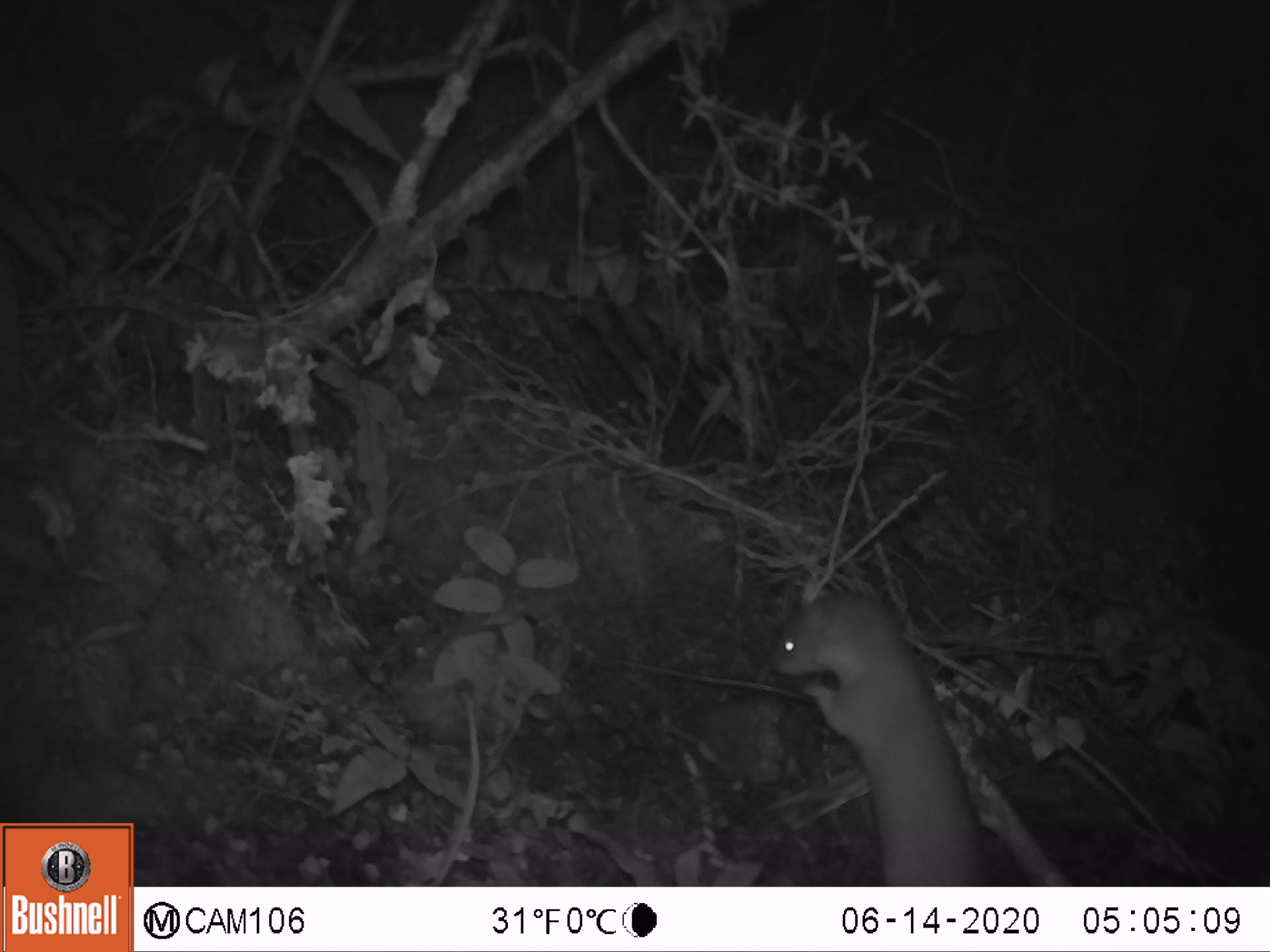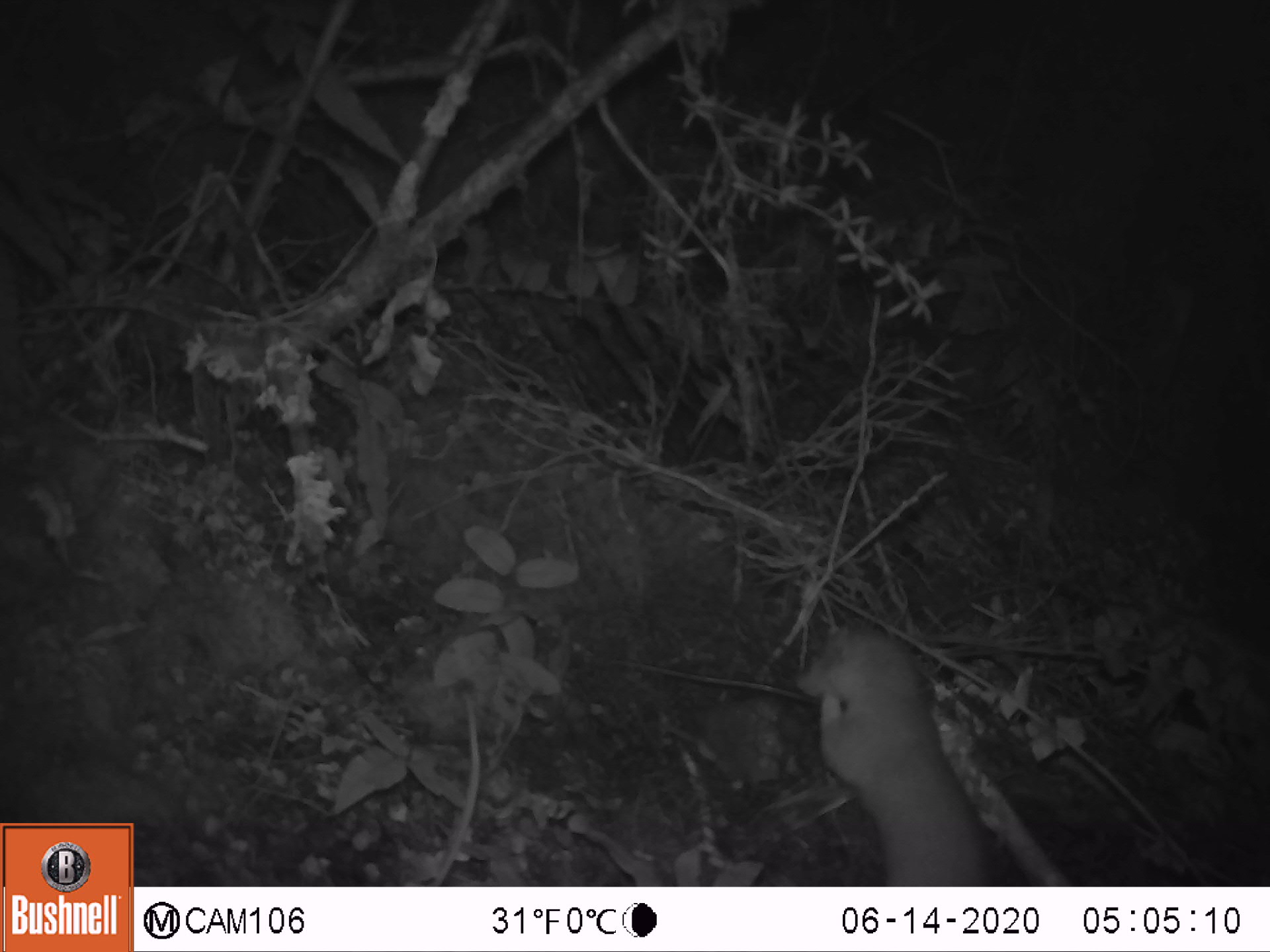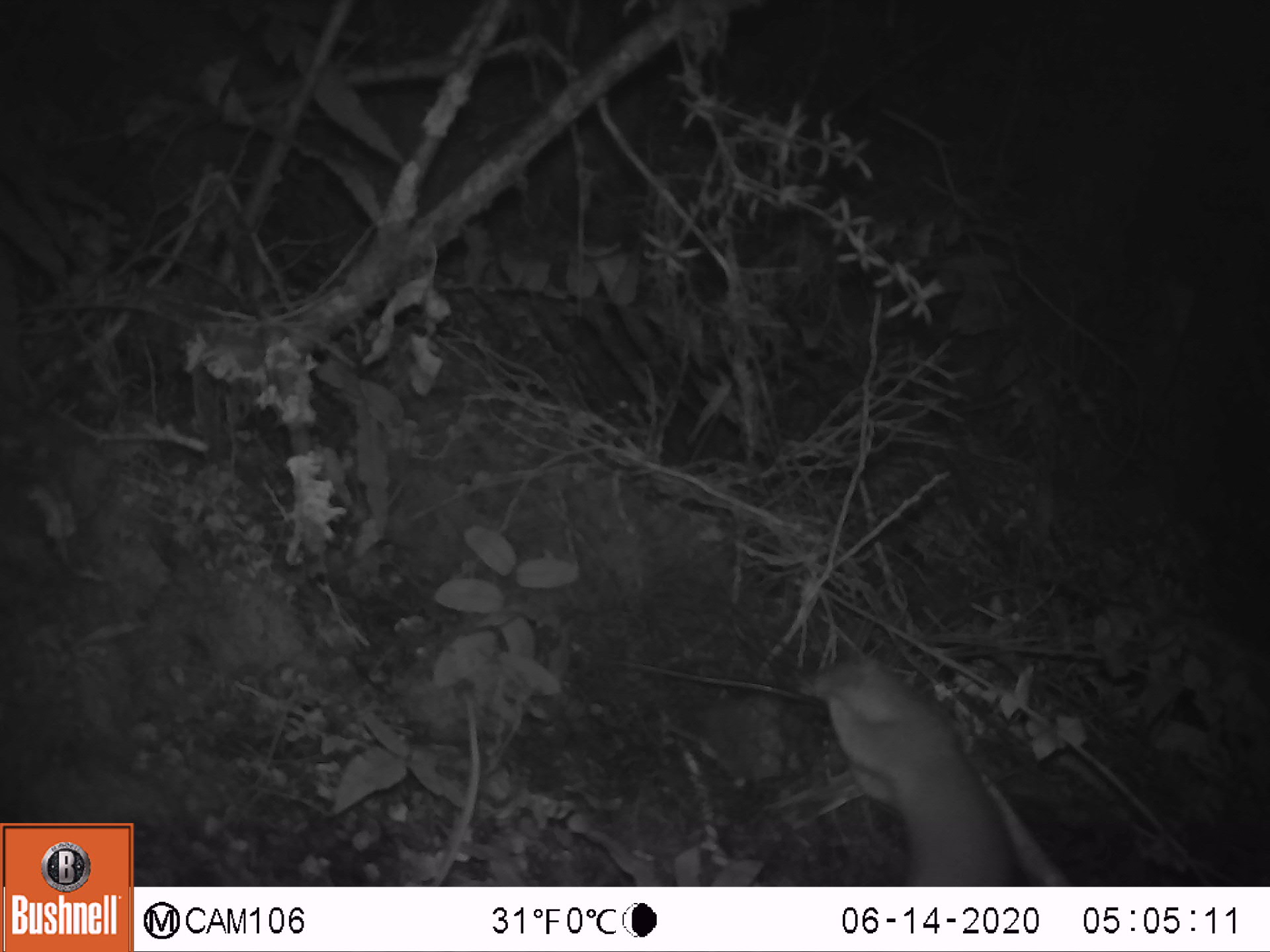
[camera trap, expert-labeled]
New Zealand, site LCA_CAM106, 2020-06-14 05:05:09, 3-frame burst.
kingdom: Animalia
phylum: Chordata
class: Mammalia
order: Carnivora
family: Mustelidae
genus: Mustela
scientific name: Mustela erminea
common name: stoat